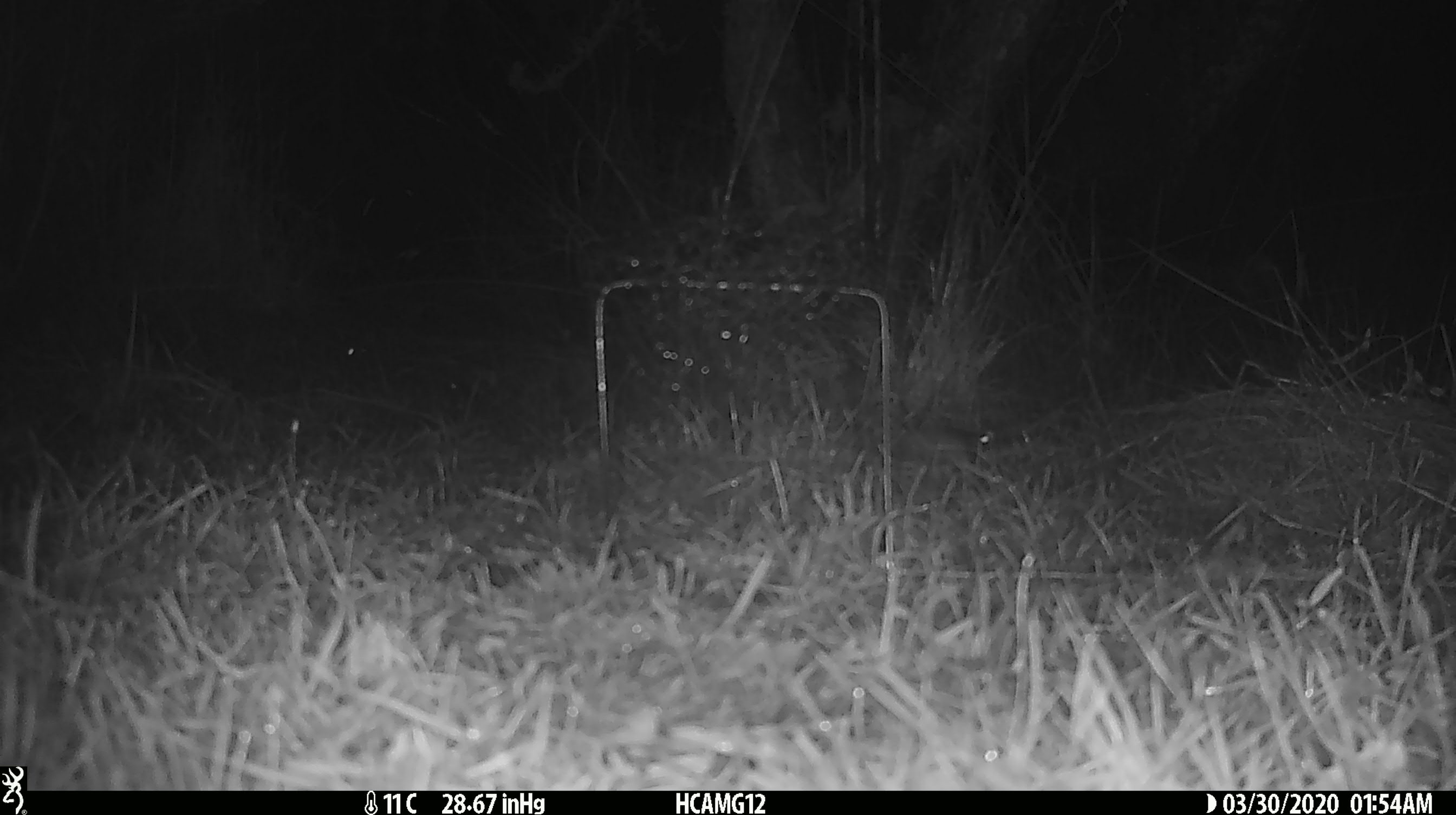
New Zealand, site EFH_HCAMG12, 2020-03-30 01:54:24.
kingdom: Animalia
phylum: Chordata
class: Mammalia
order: Rodentia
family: Muridae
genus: Mus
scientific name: Mus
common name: mouse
Mouse (Mus).